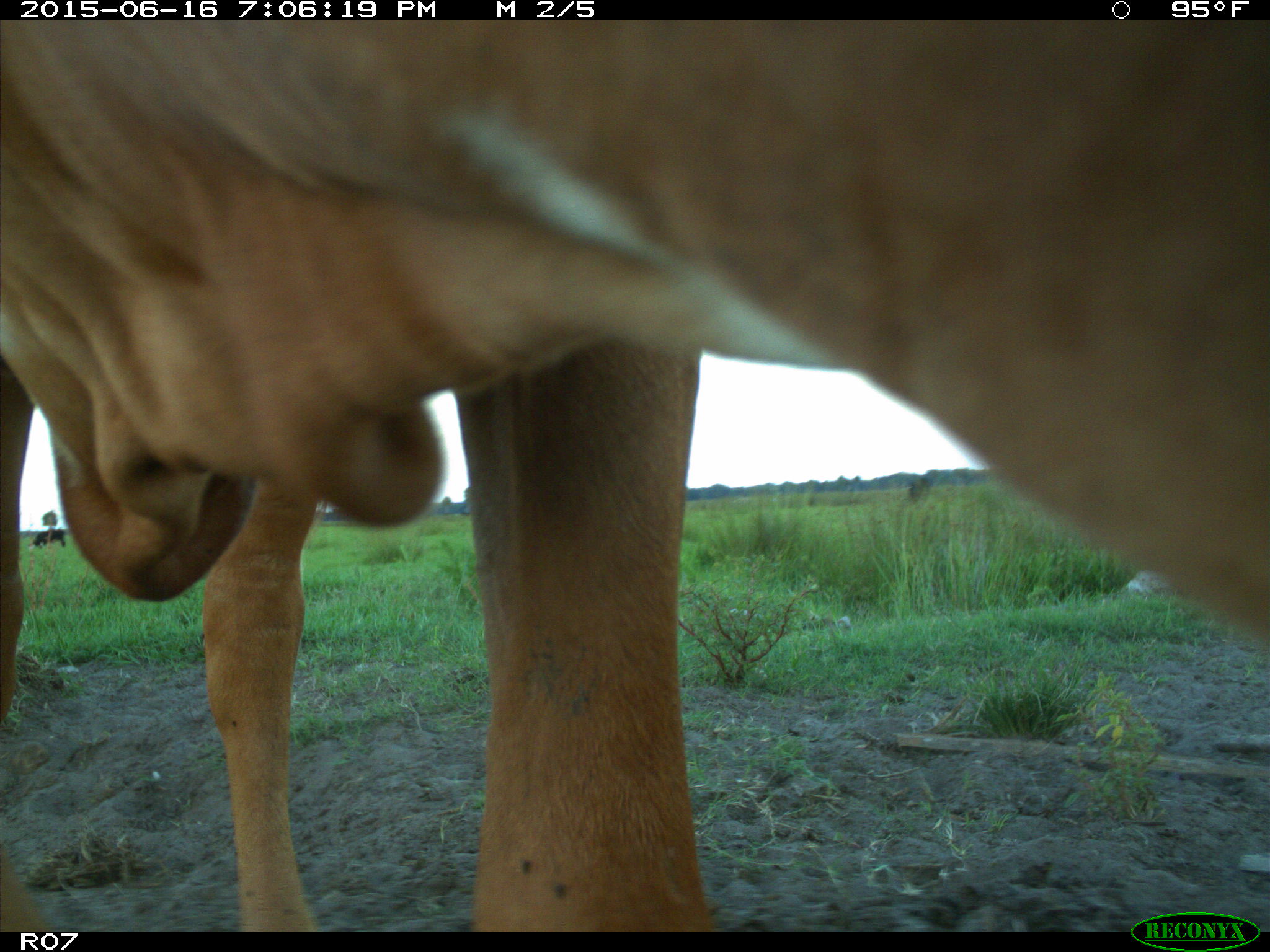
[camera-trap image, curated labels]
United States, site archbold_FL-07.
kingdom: Animalia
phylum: Chordata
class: Mammalia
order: Artiodactyla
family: Bovidae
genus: Bos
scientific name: Bos taurus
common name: domestic cow